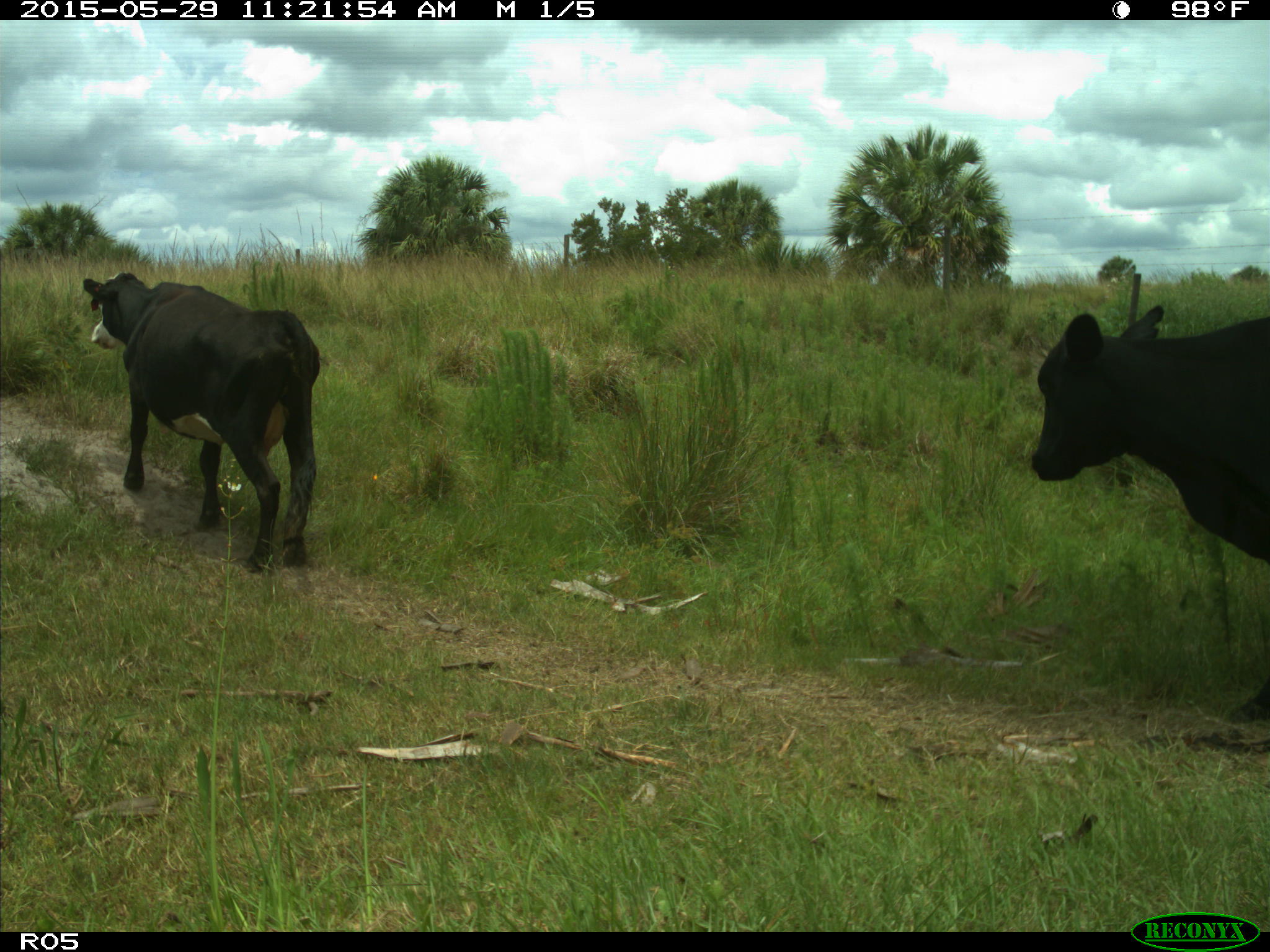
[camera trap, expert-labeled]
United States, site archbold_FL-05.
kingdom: Animalia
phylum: Chordata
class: Mammalia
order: Artiodactyla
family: Bovidae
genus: Bos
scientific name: Bos taurus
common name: domestic cow